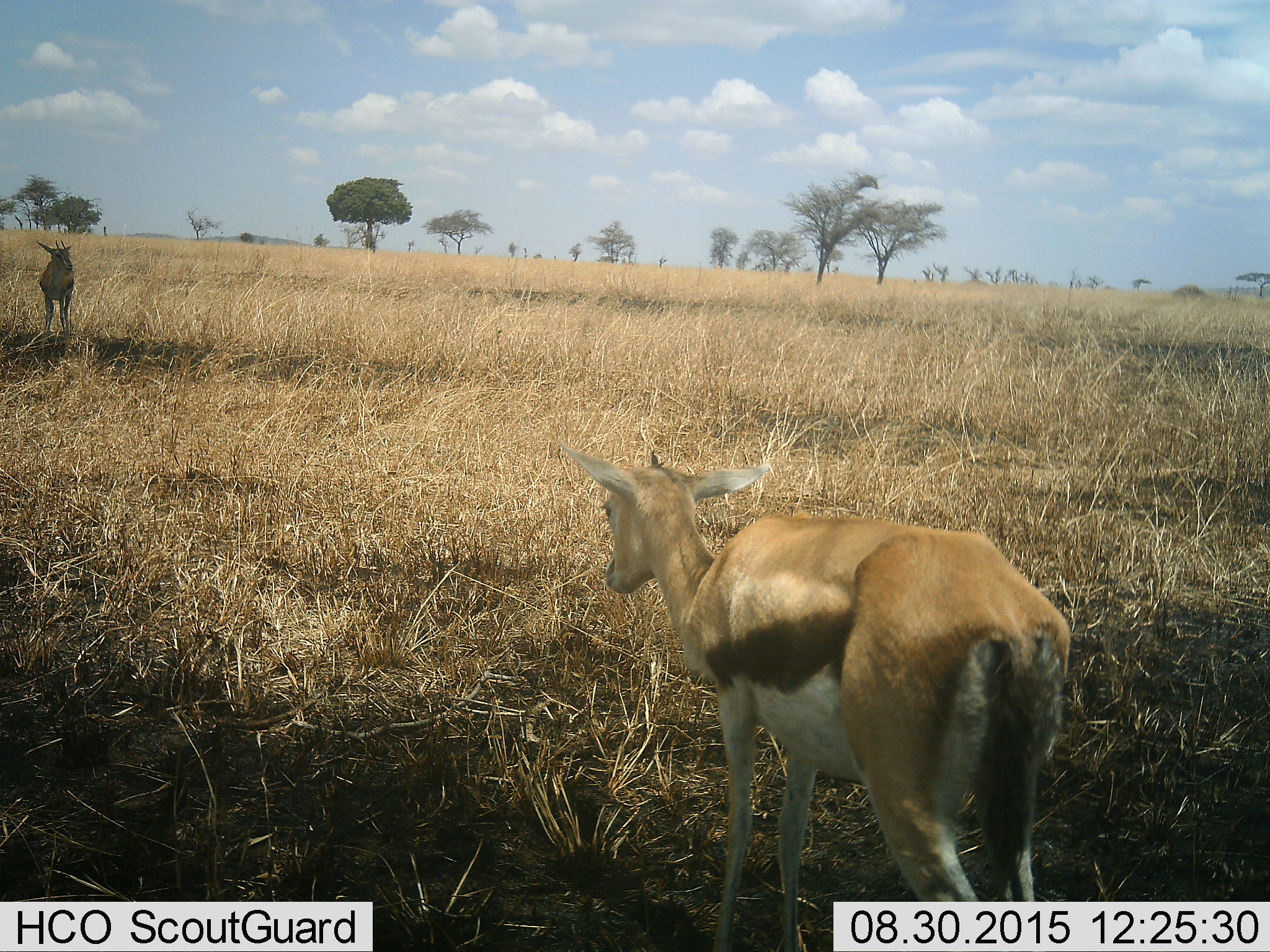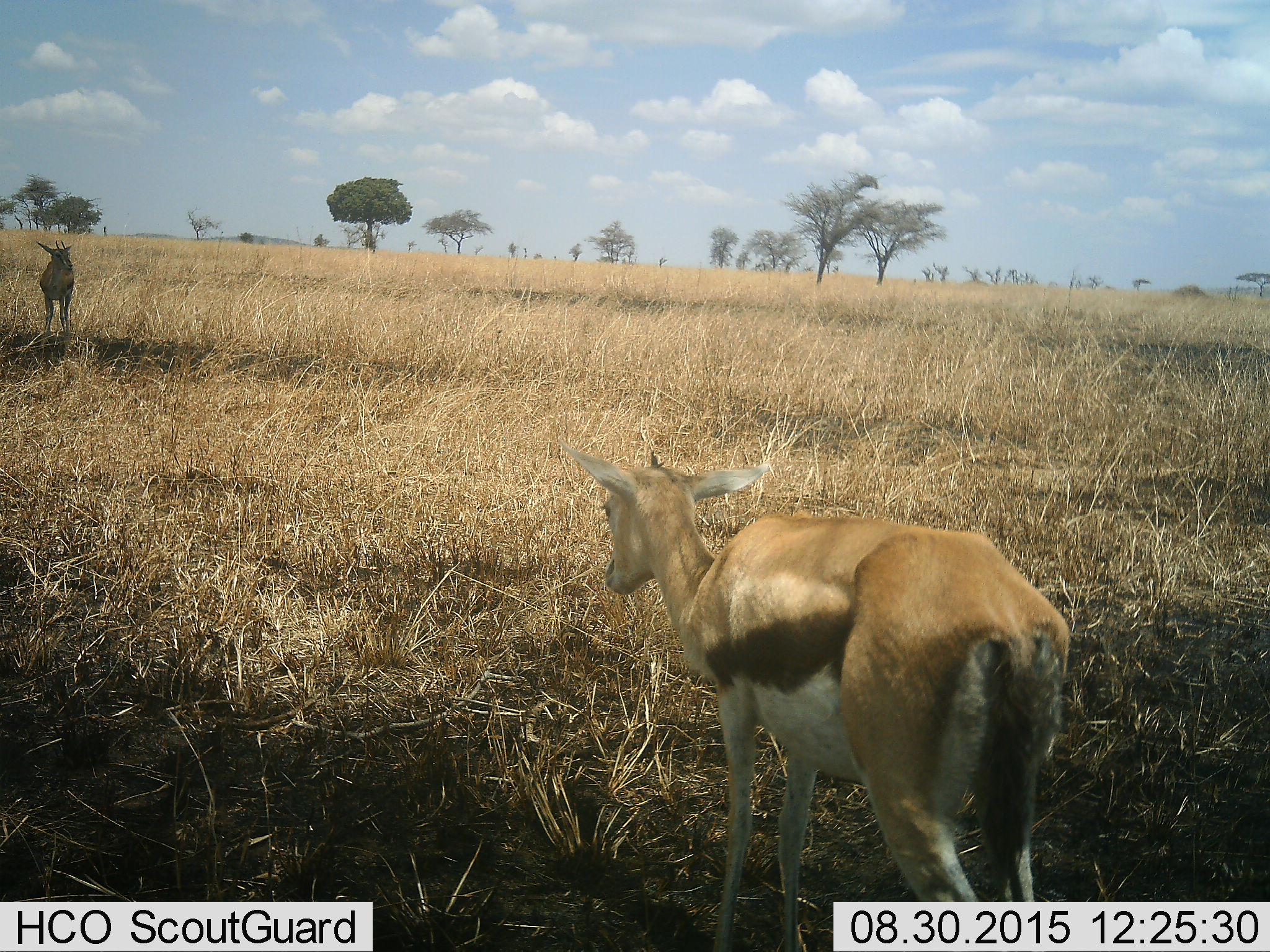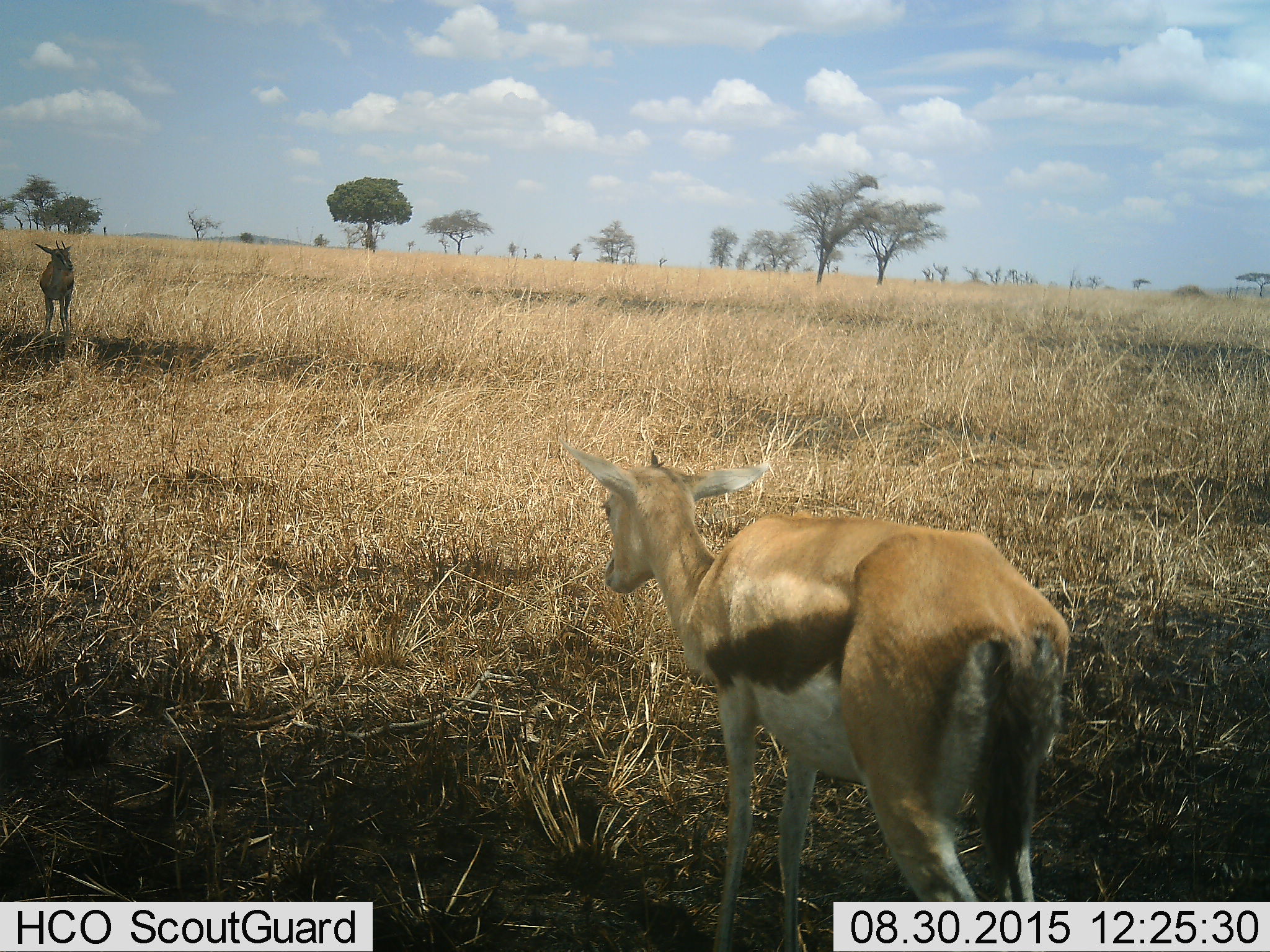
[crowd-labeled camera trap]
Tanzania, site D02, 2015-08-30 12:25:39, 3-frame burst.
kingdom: Animalia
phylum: Chordata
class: Mammalia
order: Artiodactyla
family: Bovidae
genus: Eudorcas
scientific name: Eudorcas thomsonii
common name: thomson's gazelle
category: gazellethomsons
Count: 2.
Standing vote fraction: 93%.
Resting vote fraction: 0%.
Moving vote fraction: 7%.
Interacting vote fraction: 0%.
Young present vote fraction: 14%.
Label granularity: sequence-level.